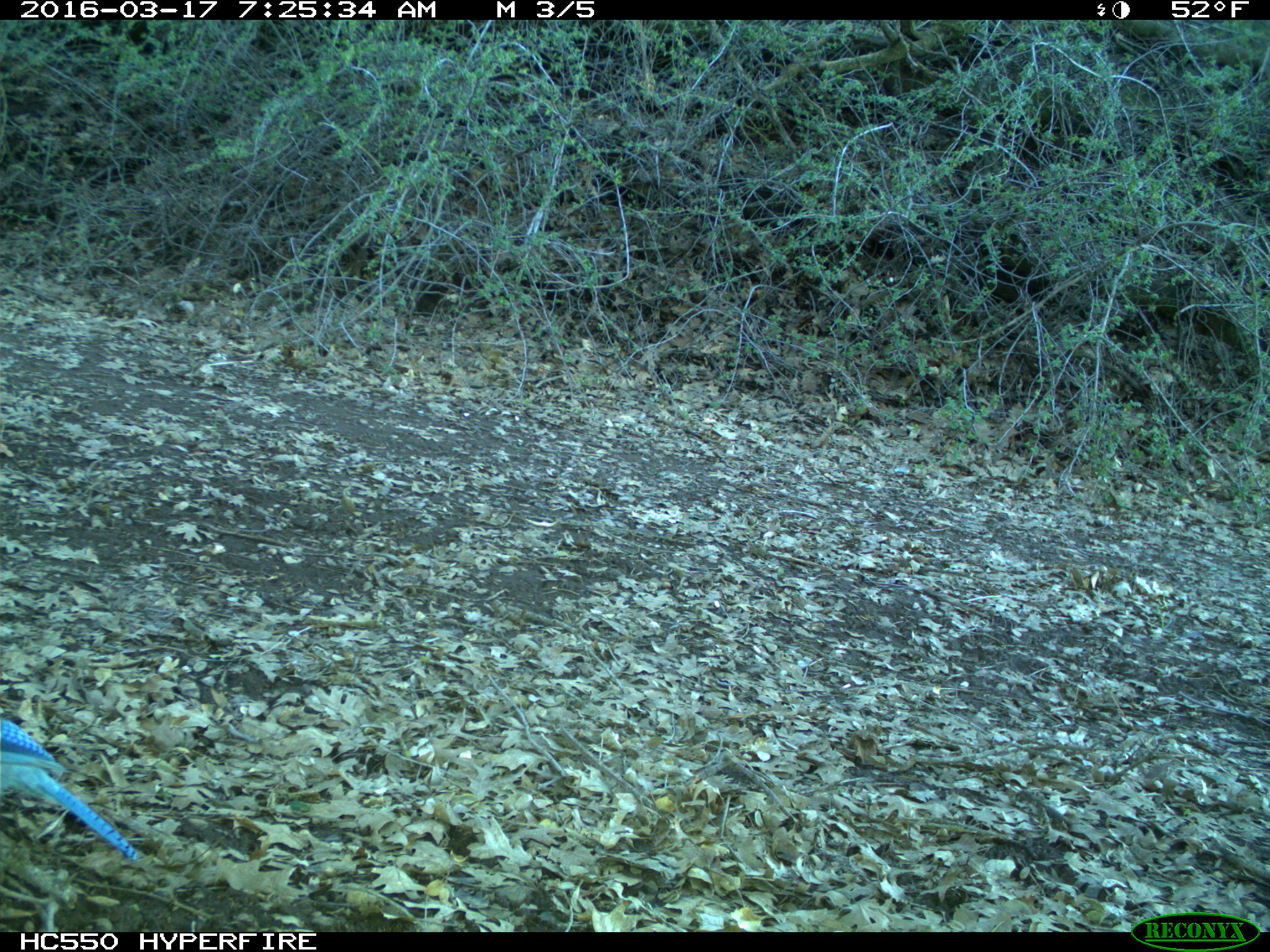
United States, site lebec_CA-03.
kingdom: Animalia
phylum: Chordata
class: Aves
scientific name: Aves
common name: birds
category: unidentified bird